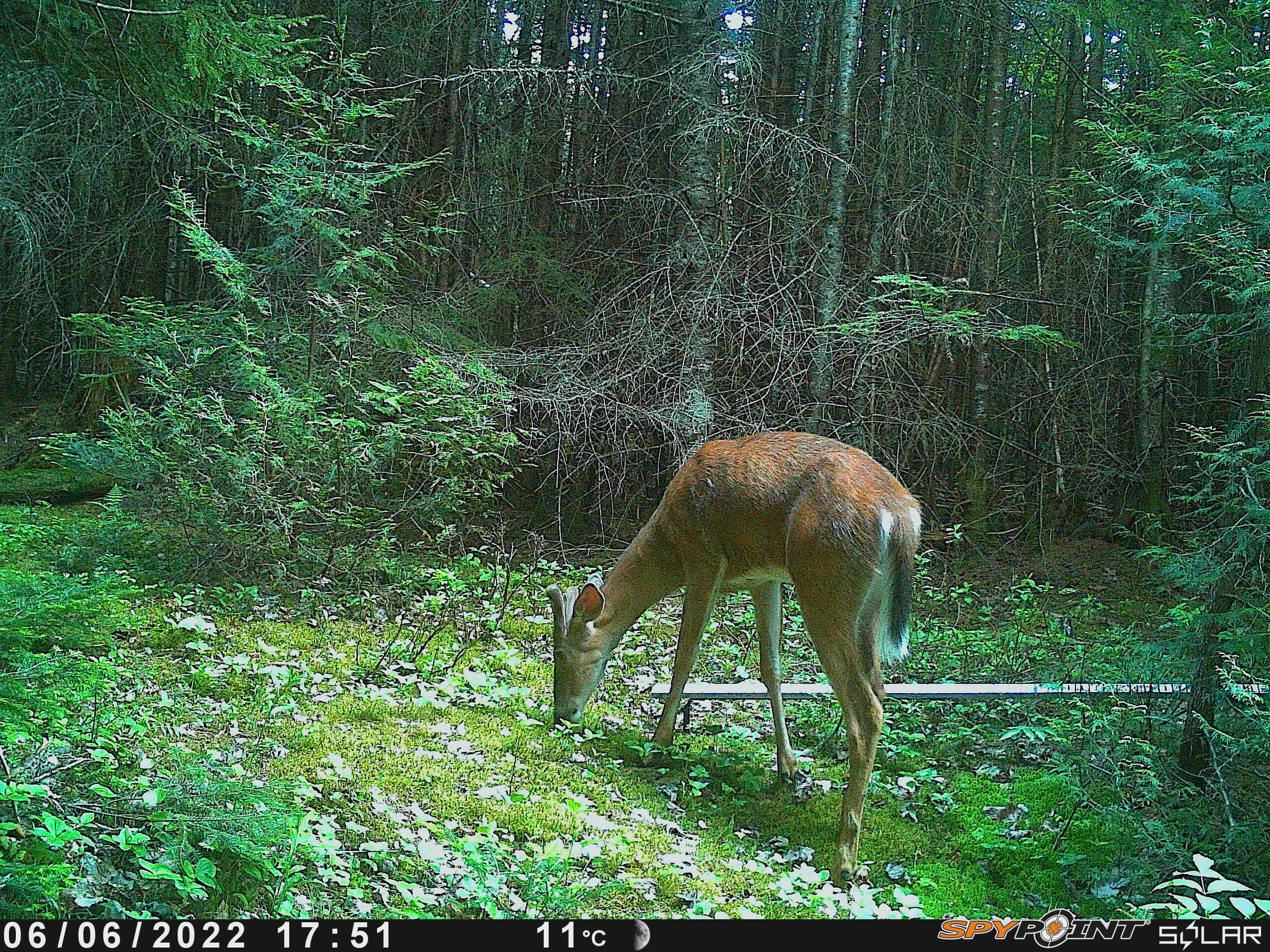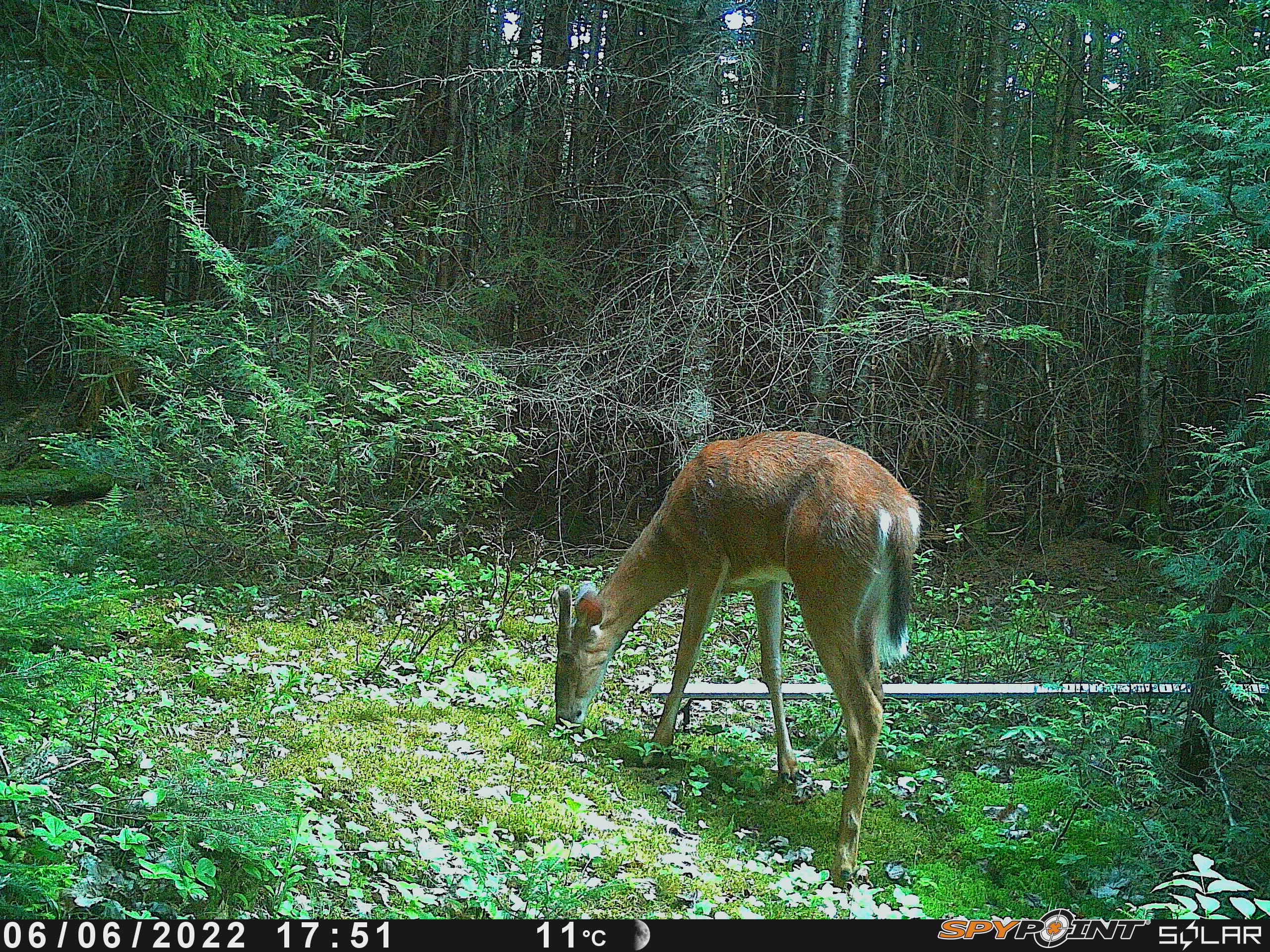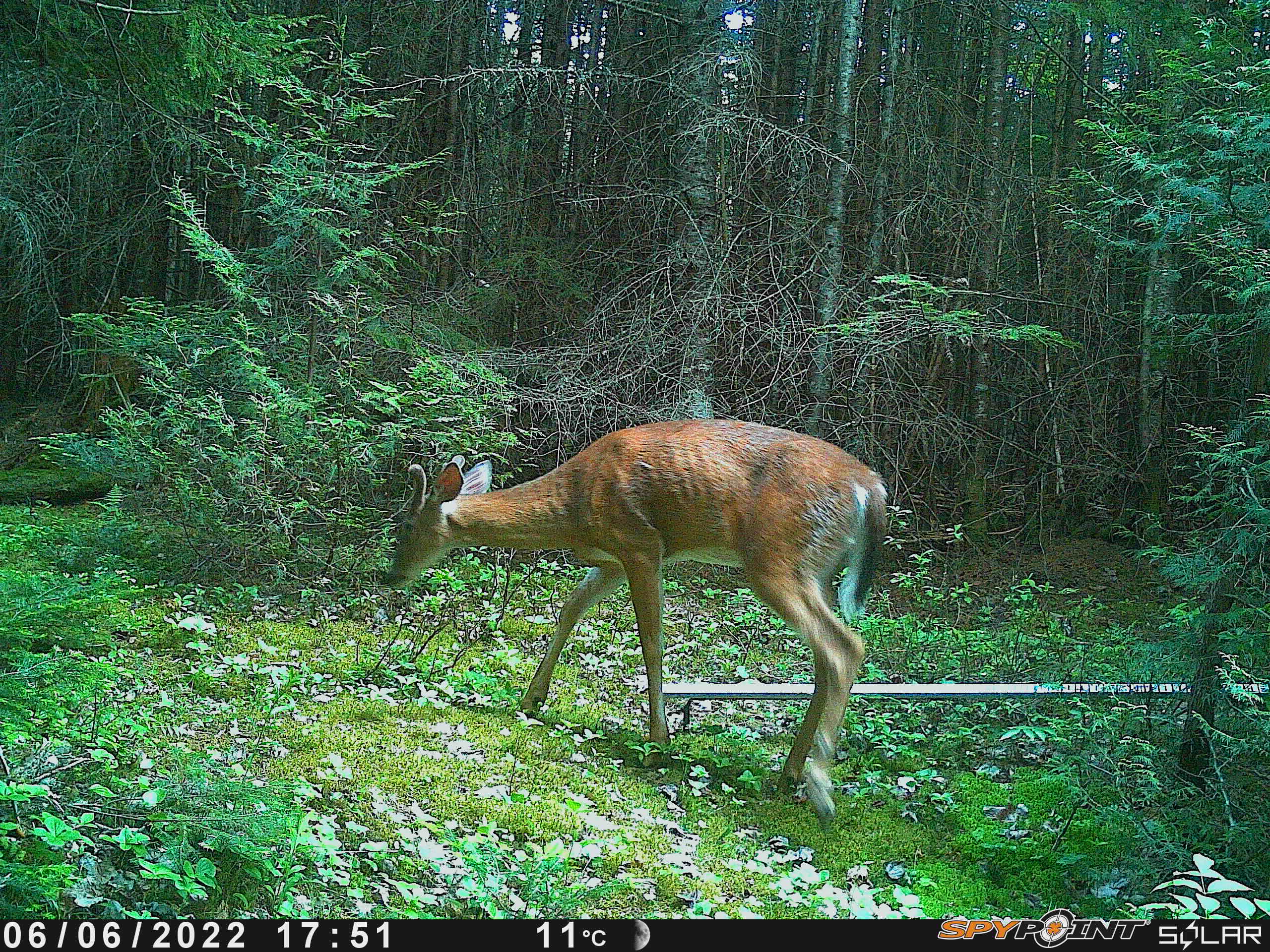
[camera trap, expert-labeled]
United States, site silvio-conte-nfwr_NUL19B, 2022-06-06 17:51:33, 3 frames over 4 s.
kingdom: Animalia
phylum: Chordata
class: Mammalia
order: Artiodactyla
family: Cervidae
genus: Odocoileus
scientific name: Odocoileus virginianus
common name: white-tailed deer